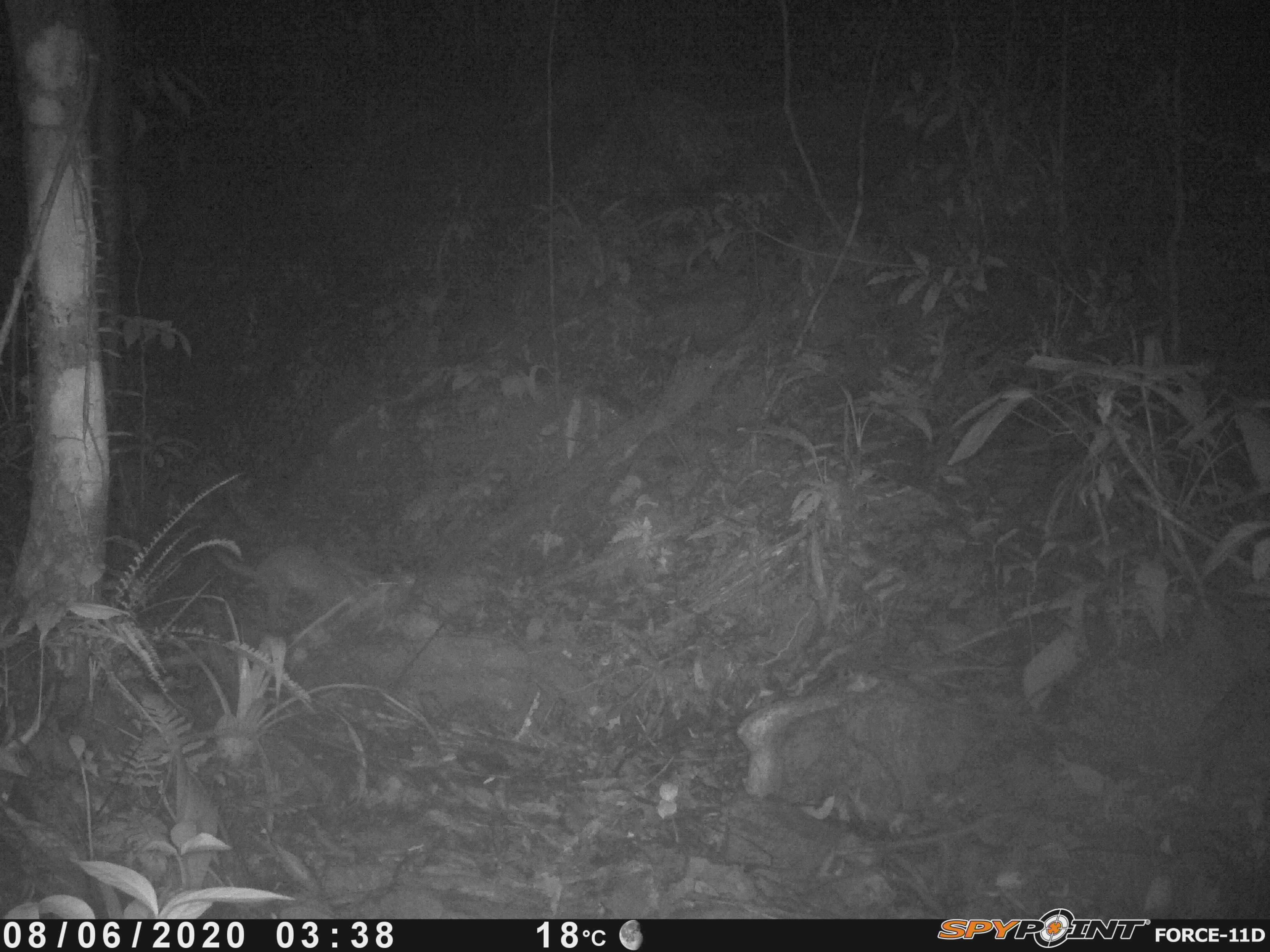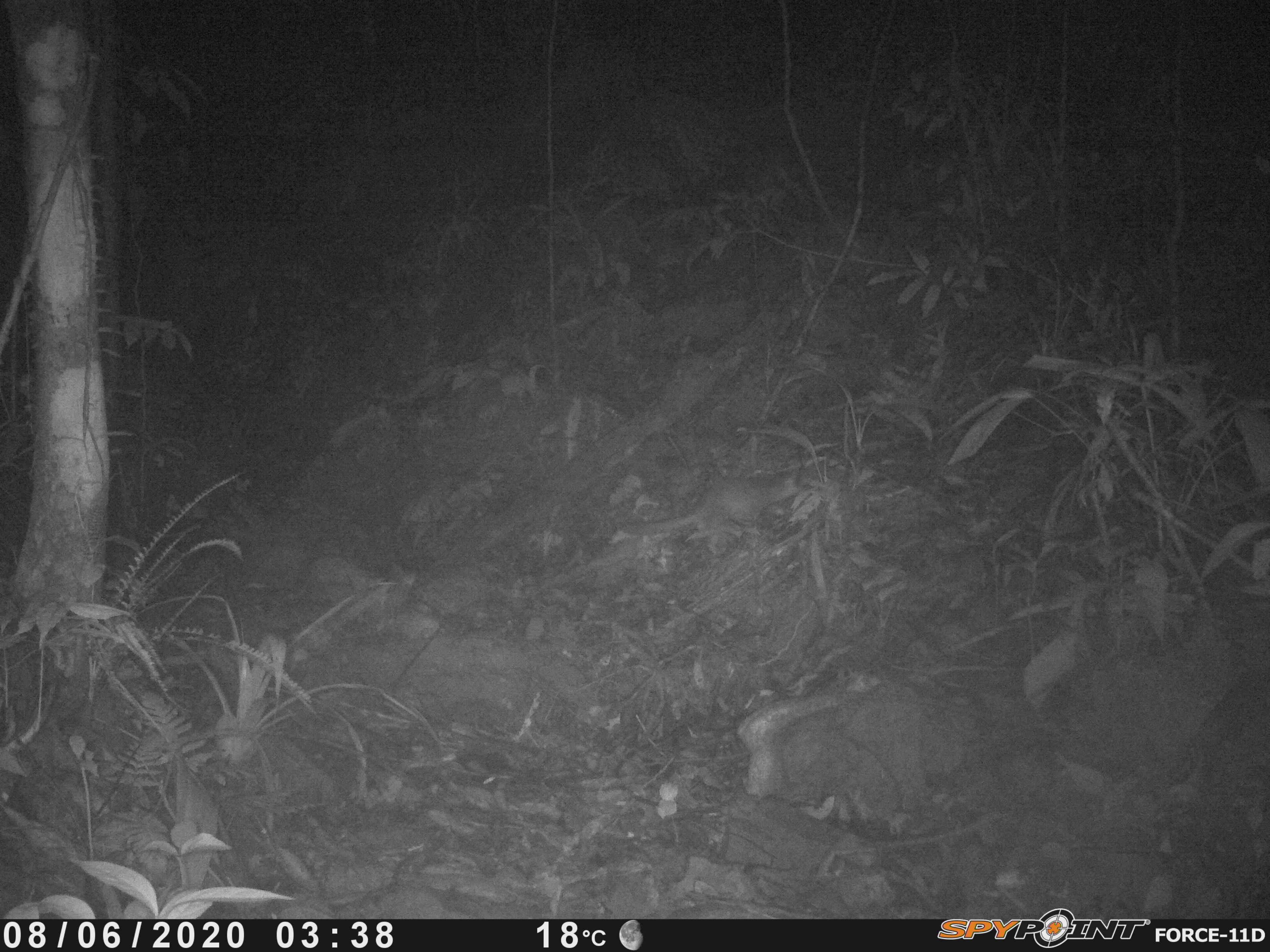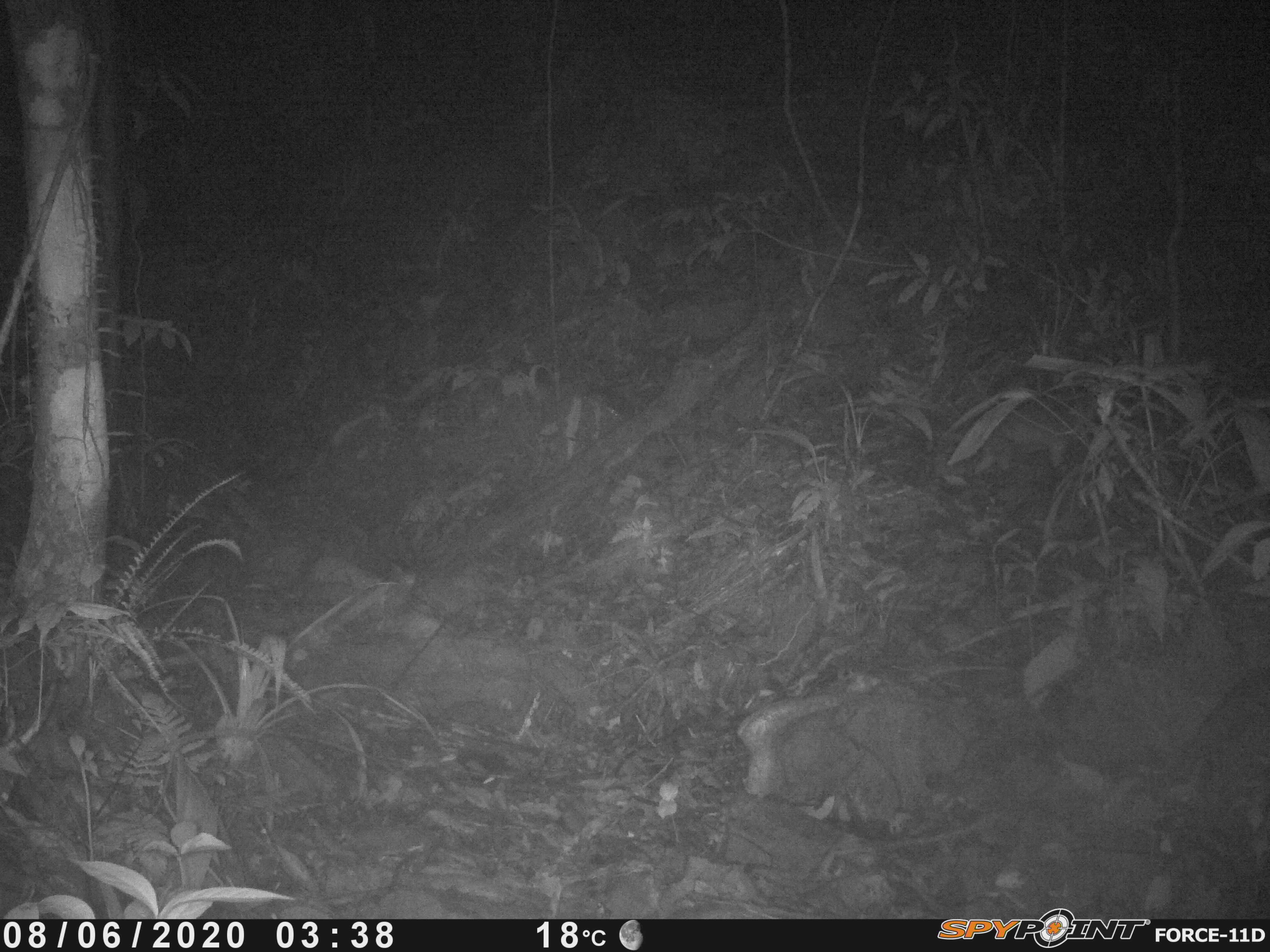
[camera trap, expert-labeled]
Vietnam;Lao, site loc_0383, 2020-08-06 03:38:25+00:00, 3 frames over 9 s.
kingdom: Animalia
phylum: Chordata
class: Mammalia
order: Carnivora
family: Mustelidae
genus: Melogale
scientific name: Melogale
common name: ferret badger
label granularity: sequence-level